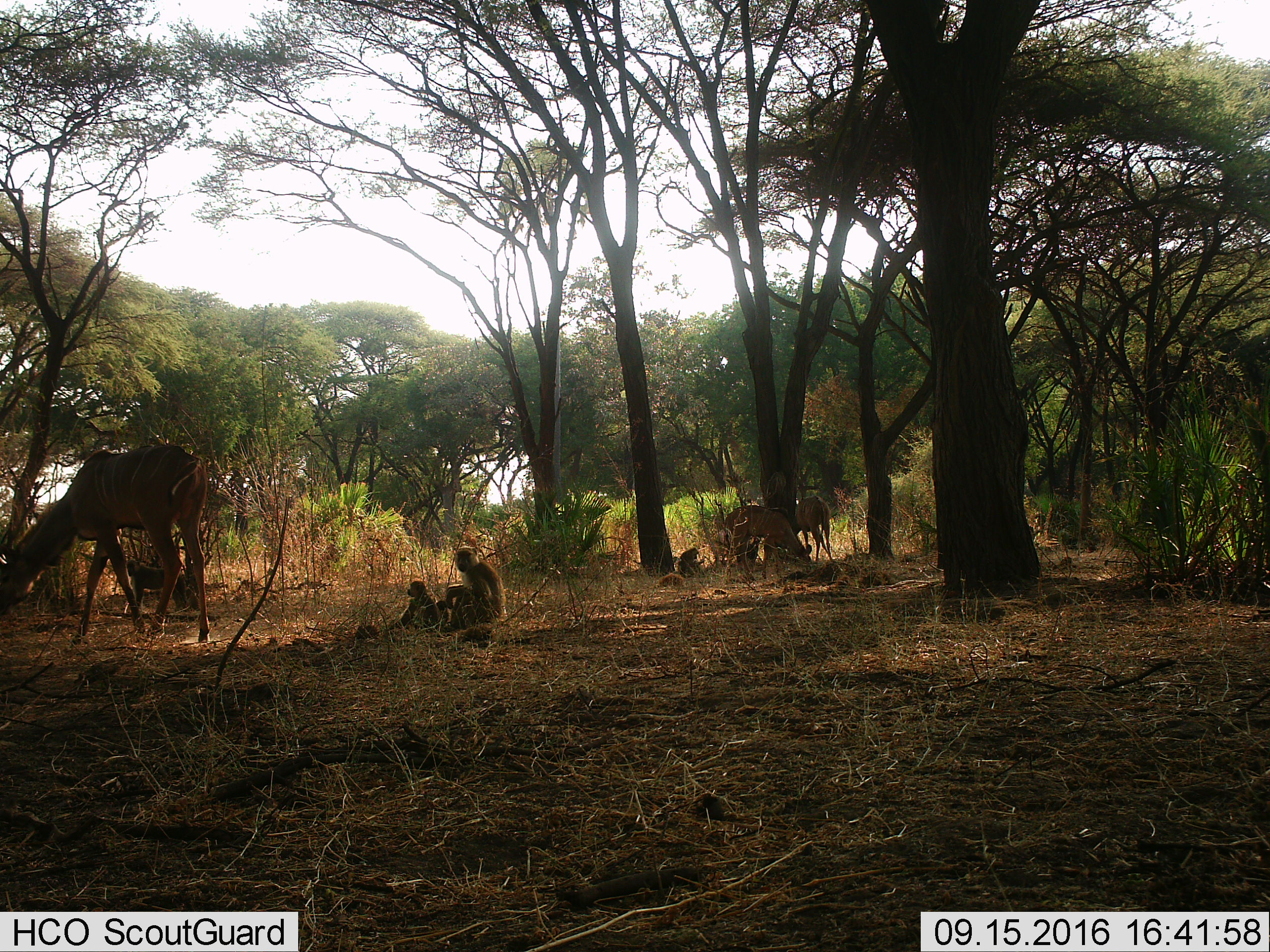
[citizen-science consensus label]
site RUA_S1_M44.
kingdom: Animalia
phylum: Chordata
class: Mammalia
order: Primates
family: Cercopithecidae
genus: Papio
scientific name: Papio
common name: baboon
Baboon (Papio), count 4. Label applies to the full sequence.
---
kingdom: Animalia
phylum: Chordata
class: Mammalia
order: Artiodactyla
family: Bovidae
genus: Tragelaphus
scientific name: Tragelaphus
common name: kudu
Kudu (Tragelaphus), count 3. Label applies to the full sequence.